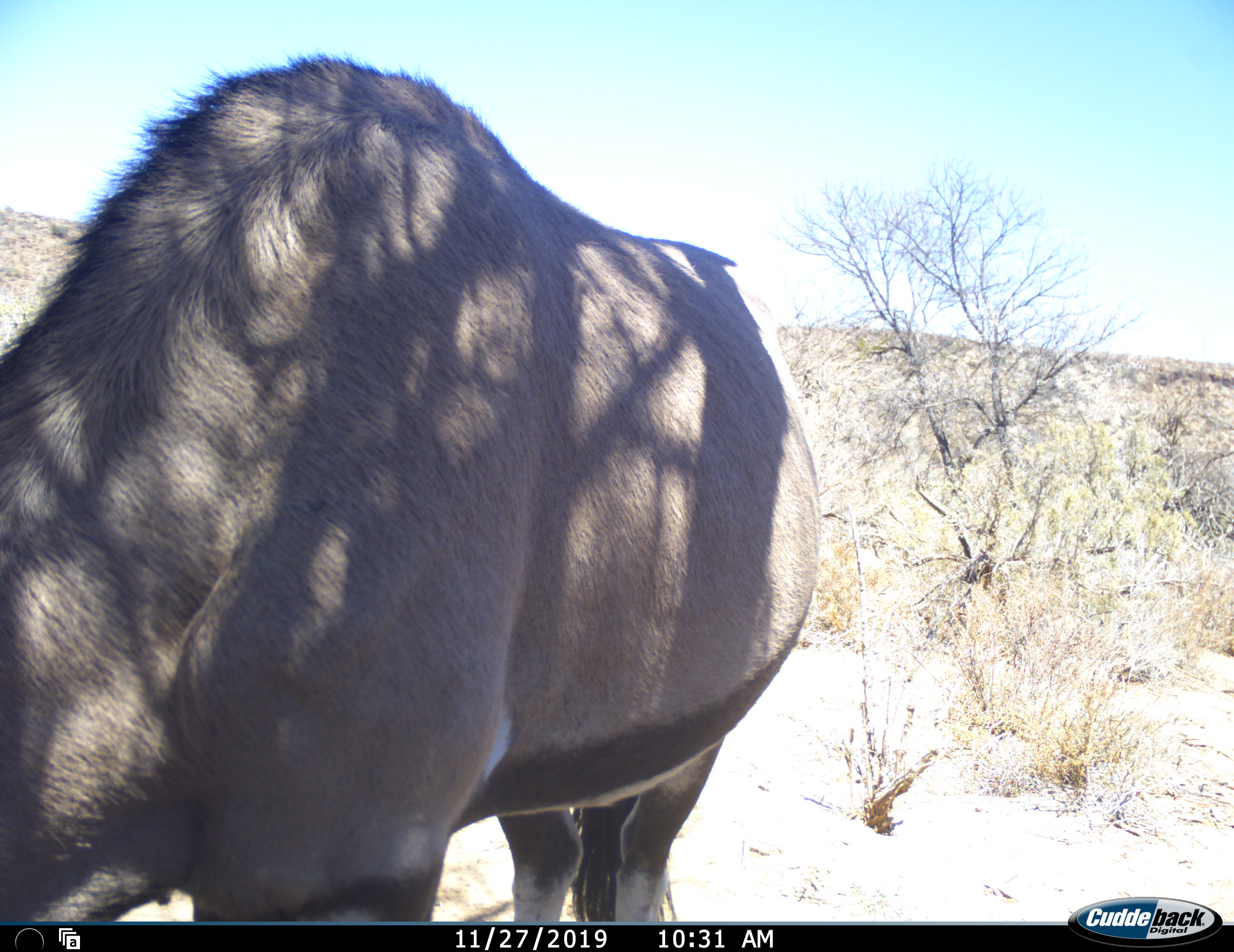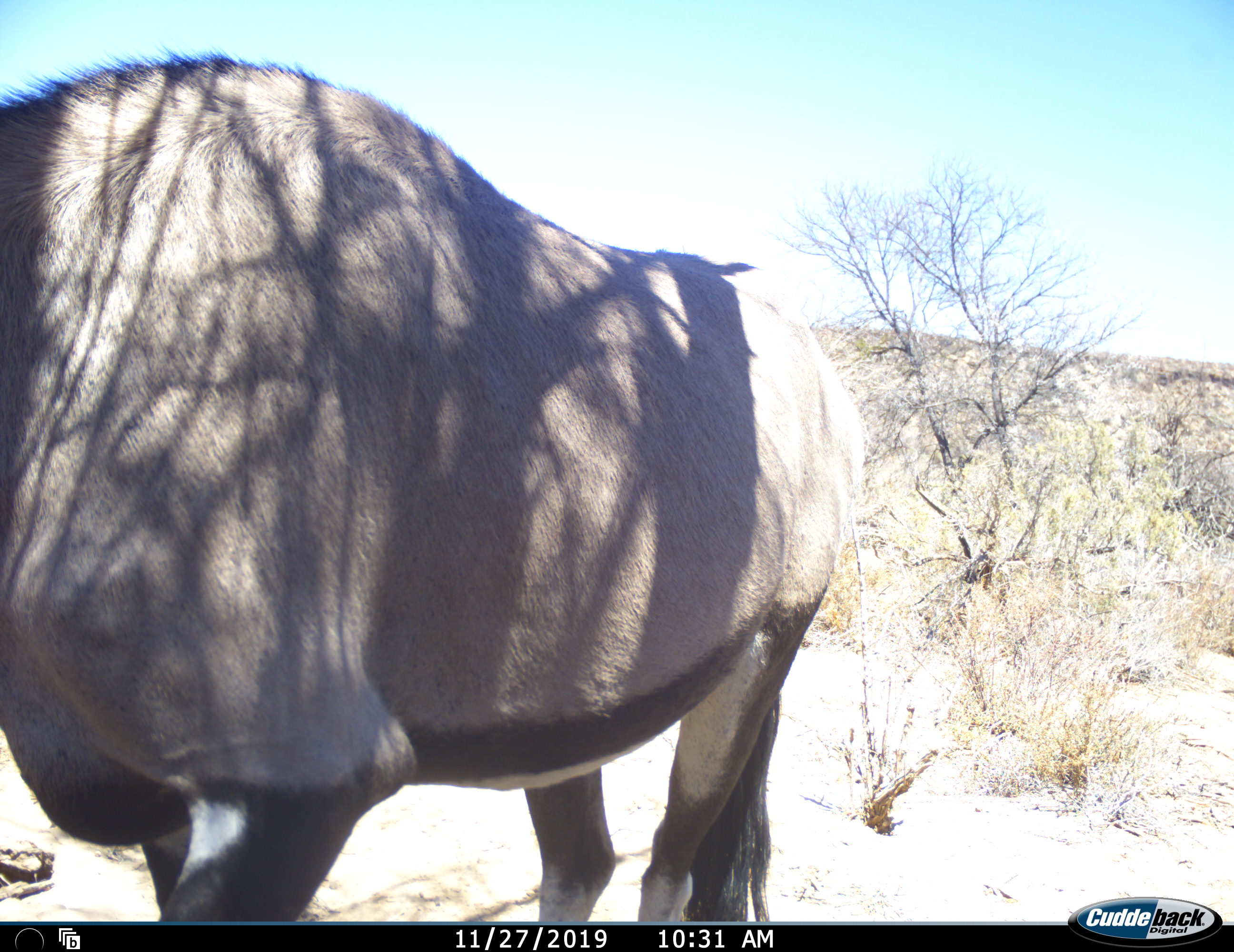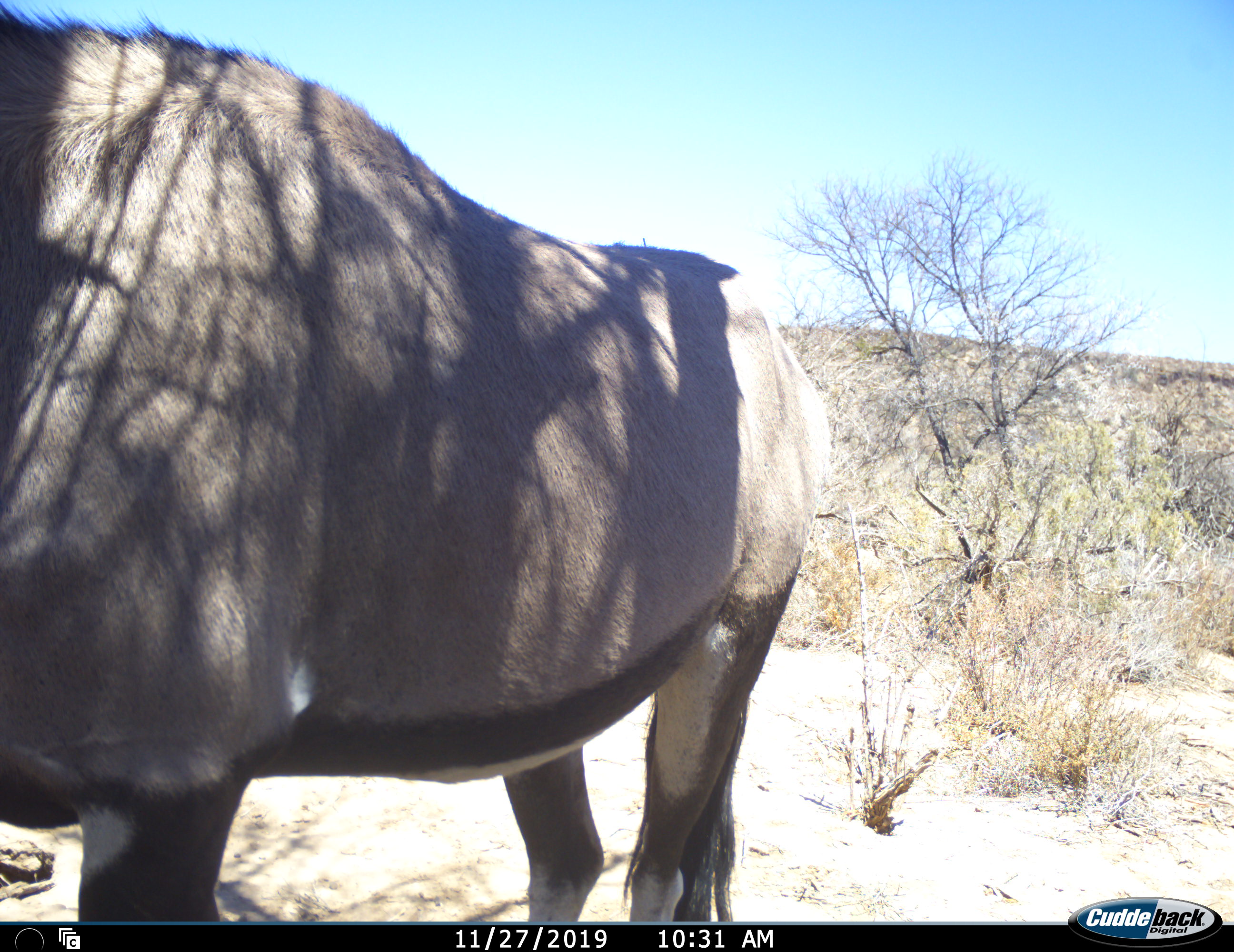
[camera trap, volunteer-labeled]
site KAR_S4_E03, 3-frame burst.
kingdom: Animalia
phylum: Chordata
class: Mammalia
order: Artiodactyla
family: Bovidae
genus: Oryx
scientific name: Oryx gazella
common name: gemsbok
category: oryx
Oryx (gemsbok) (Oryx gazella), count 1. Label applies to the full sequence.